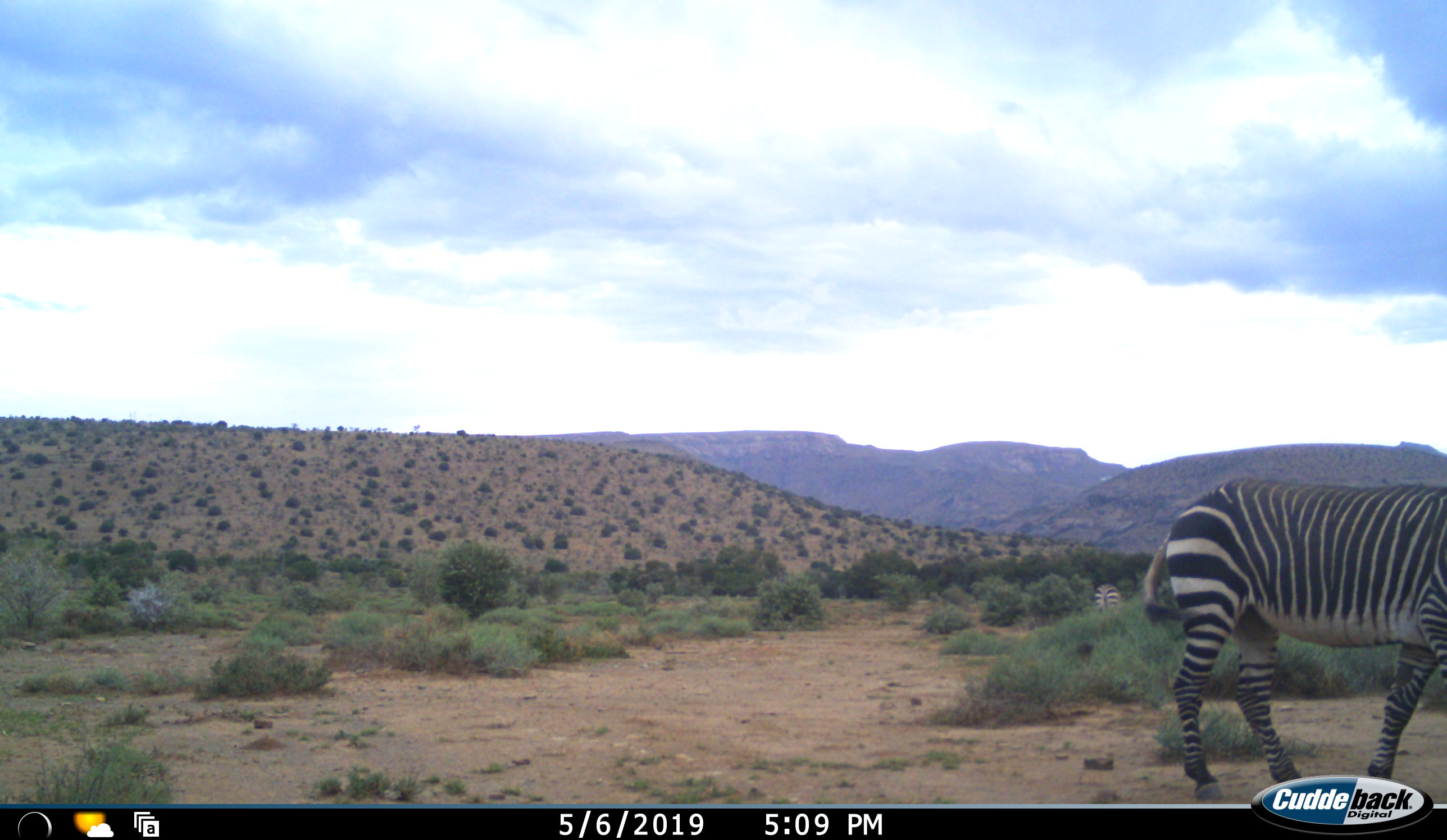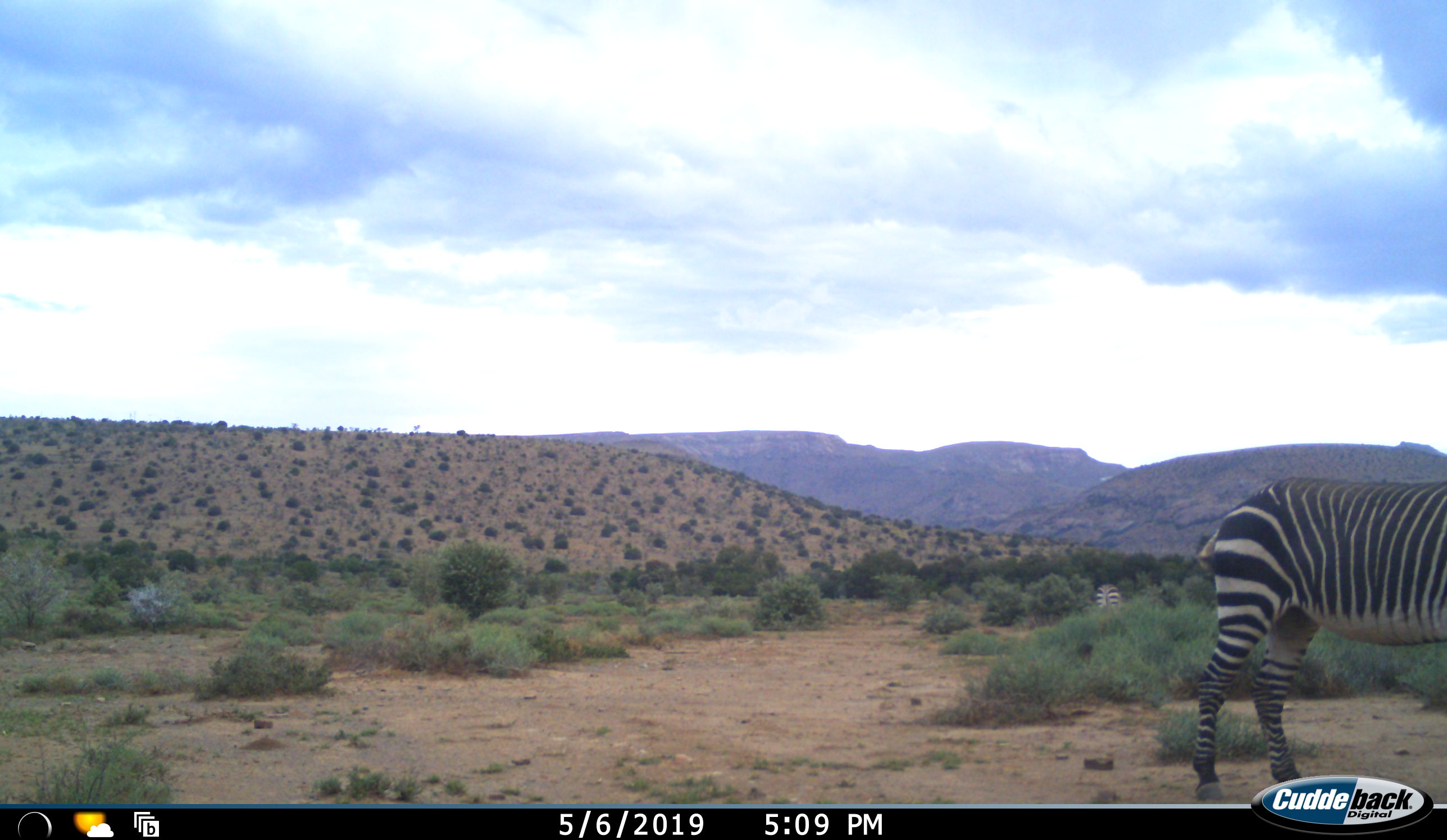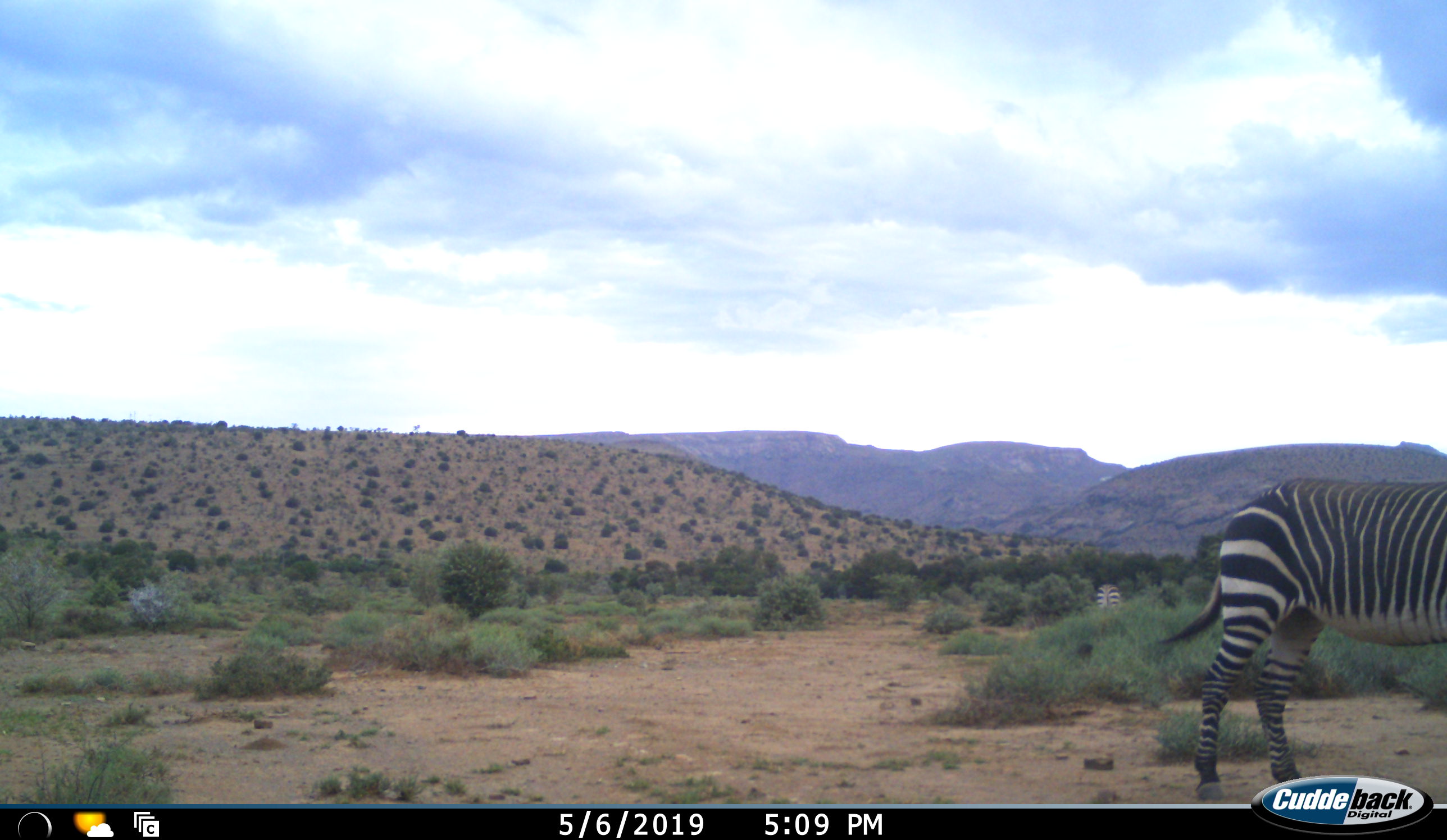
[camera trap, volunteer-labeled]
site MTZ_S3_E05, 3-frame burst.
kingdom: Animalia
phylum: Chordata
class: Mammalia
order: Perissodactyla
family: Equidae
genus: Equus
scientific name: Equus zebra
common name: mountain zebra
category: zebramountain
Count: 1.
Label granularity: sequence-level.